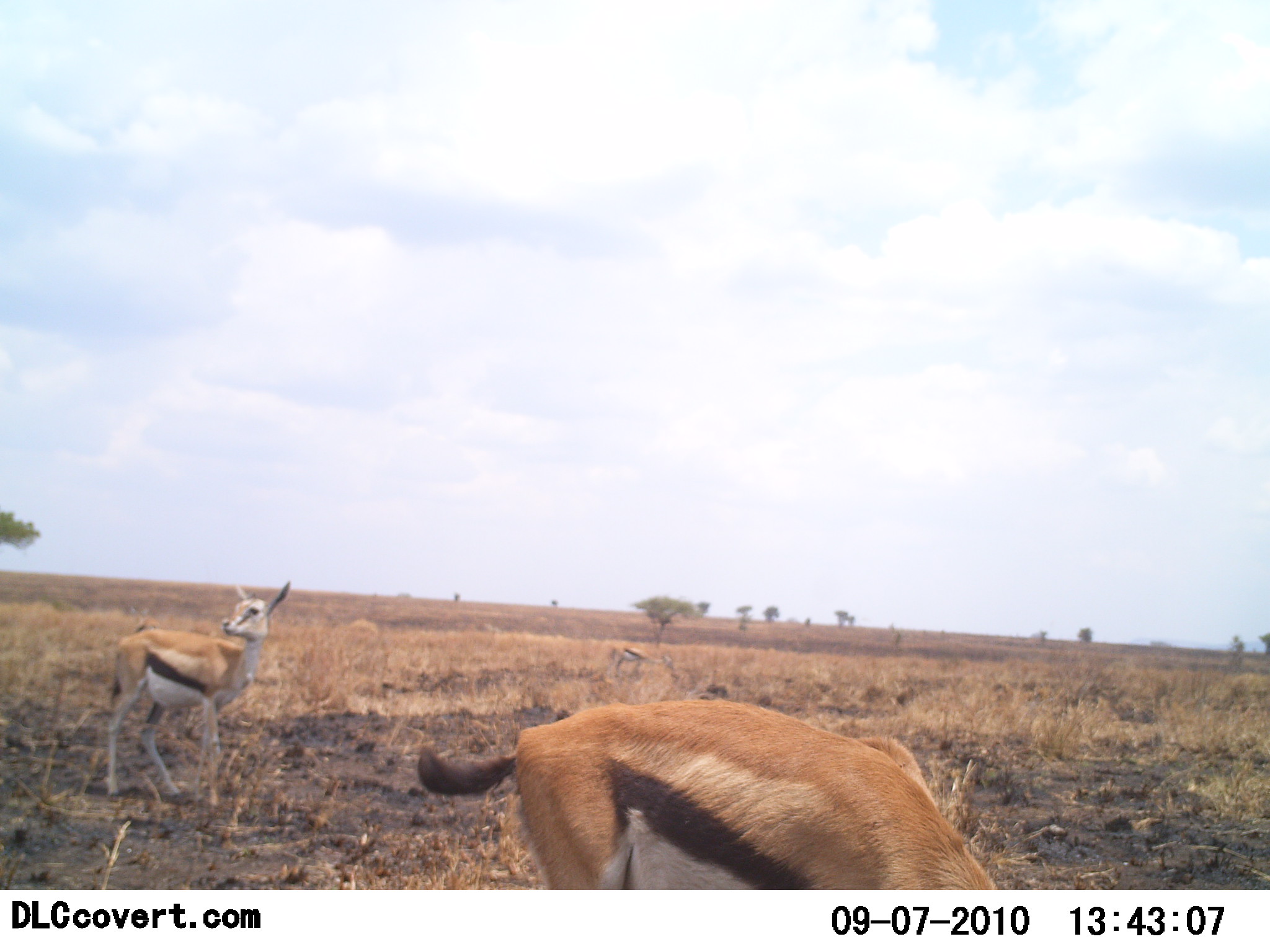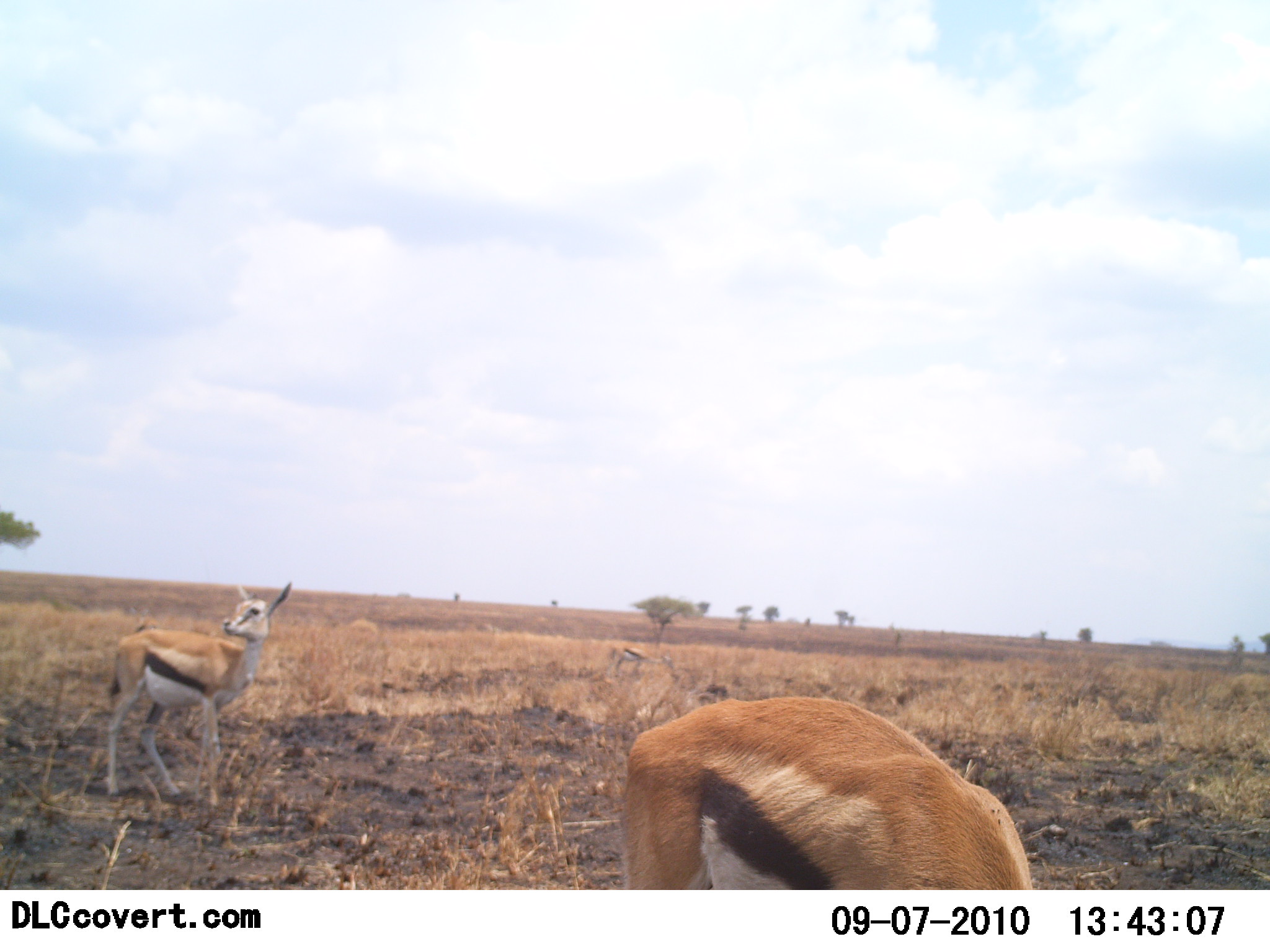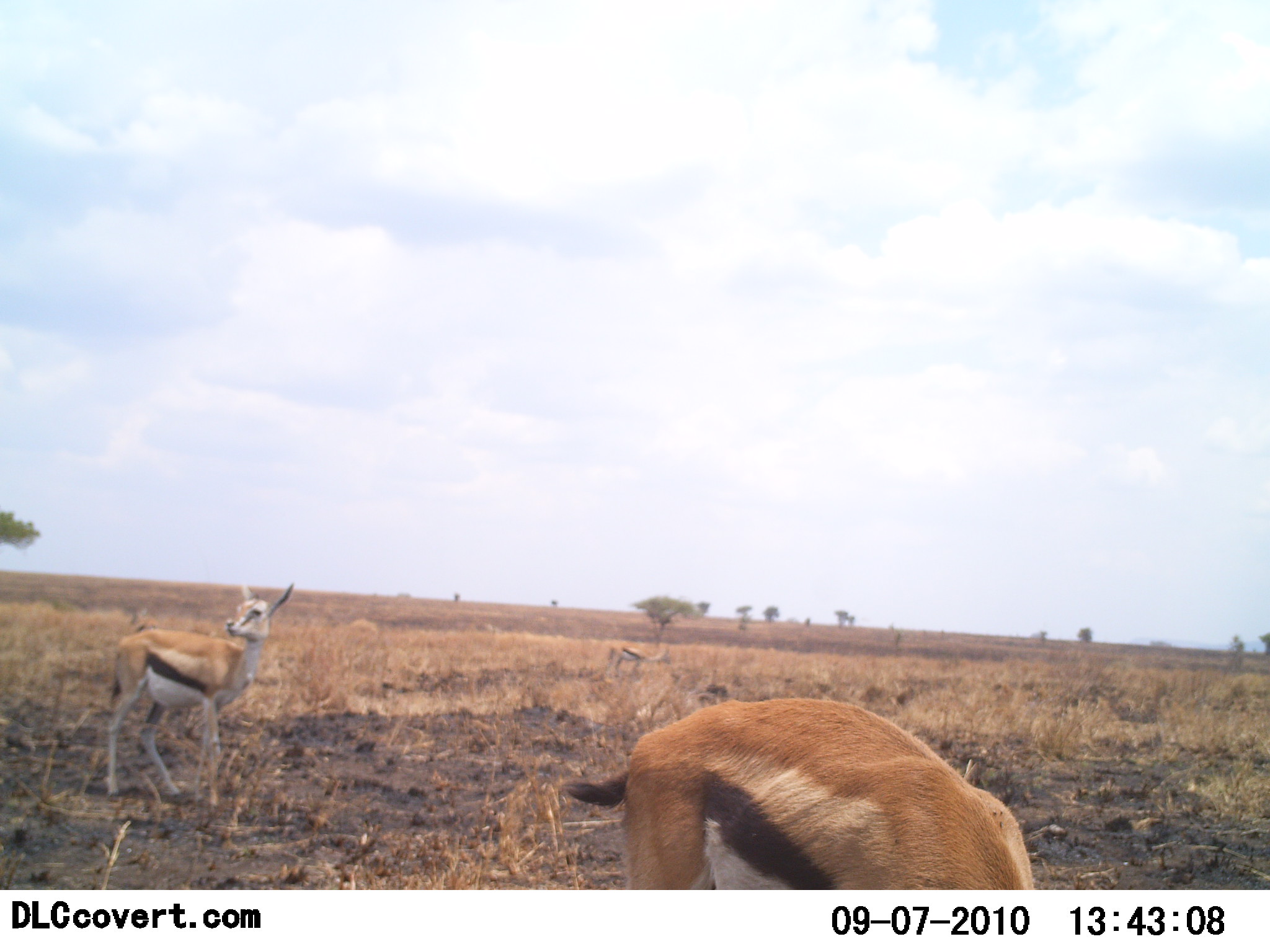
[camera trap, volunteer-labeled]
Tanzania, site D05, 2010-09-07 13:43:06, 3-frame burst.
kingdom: Animalia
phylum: Chordata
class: Mammalia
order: Artiodactyla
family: Bovidae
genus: Eudorcas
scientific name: Eudorcas thomsonii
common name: thomson's gazelle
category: gazellethomsons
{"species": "gazellethomsons (thomson's gazelle) (Eudorcas thomsonii)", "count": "2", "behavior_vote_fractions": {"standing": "92%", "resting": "0%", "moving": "0%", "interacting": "0%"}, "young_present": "8%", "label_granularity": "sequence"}